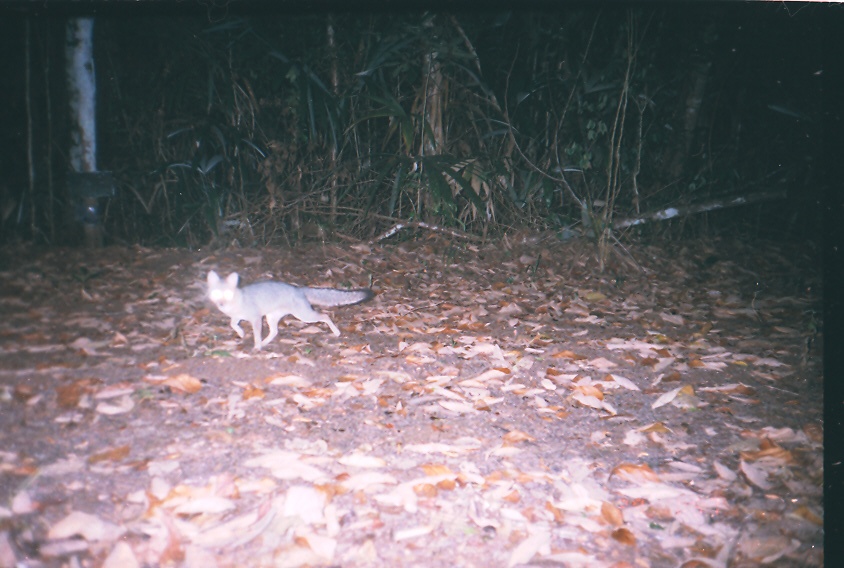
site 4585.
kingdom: Animalia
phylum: Chordata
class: Mammalia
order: Carnivora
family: Canidae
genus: Urocyon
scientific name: Urocyon cinereoargenteus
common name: gray fox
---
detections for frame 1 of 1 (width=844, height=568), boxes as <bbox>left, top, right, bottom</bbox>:
urocyon cinereoargenteus: <bbox>206, 268, 376, 350</bbox>